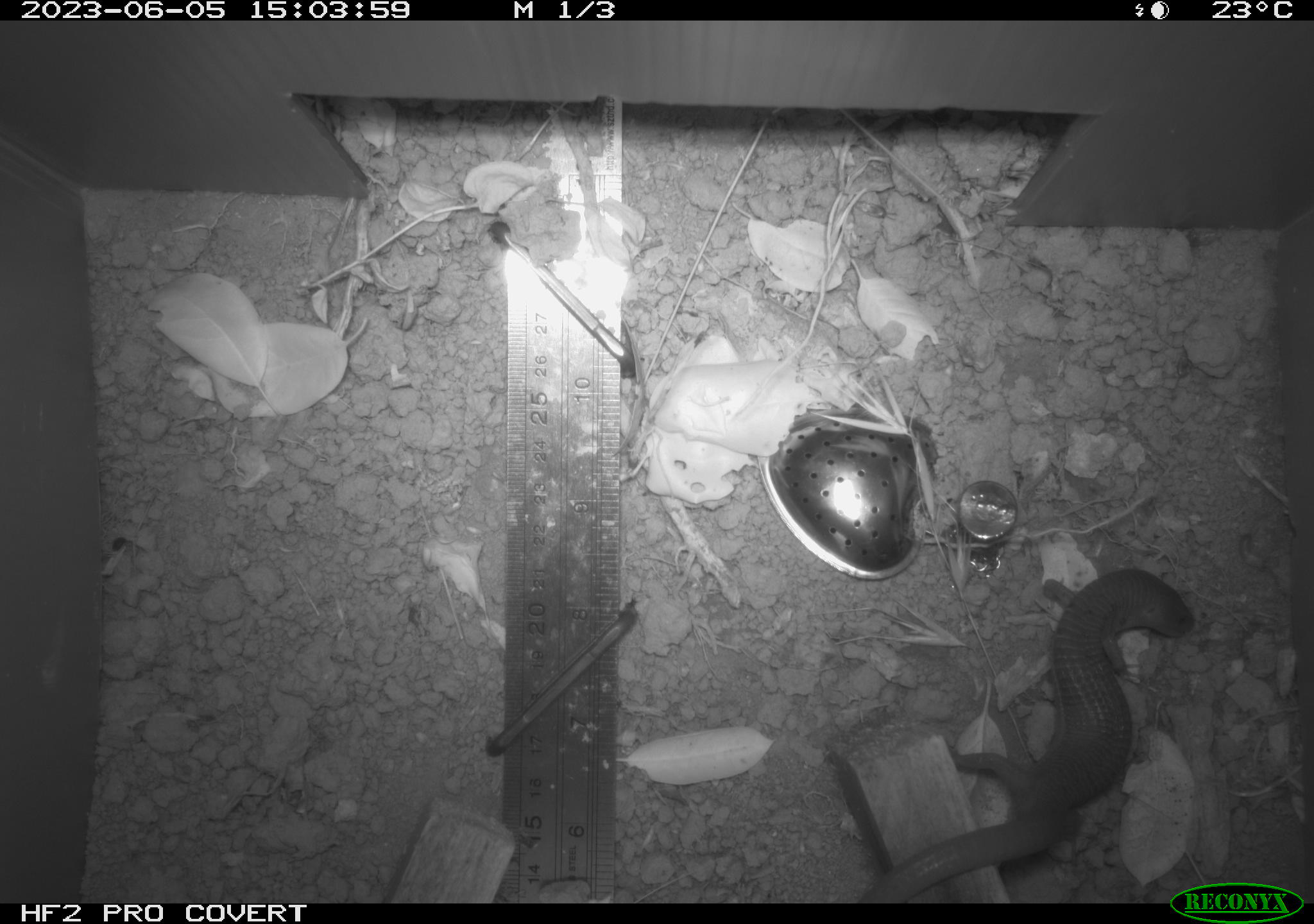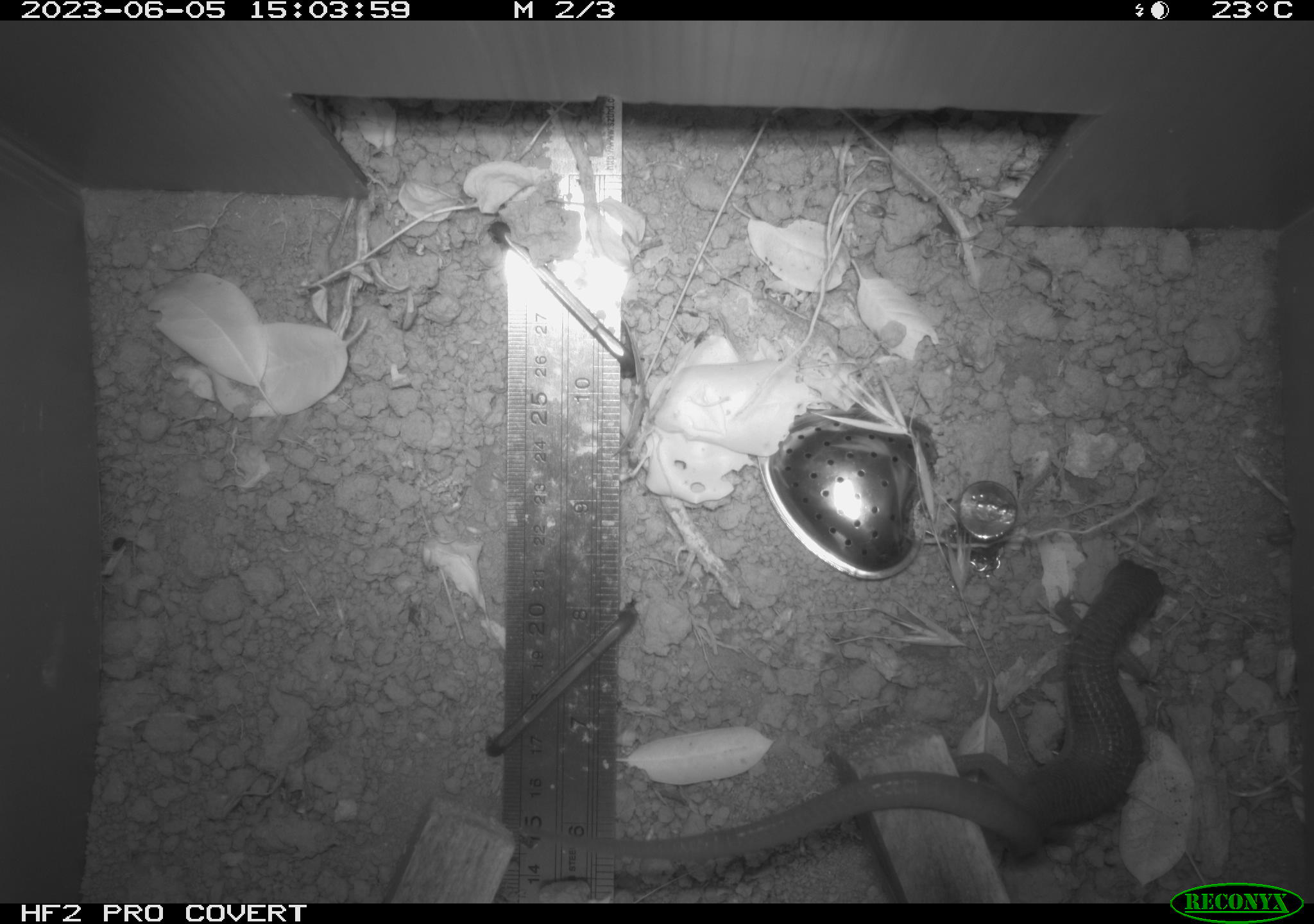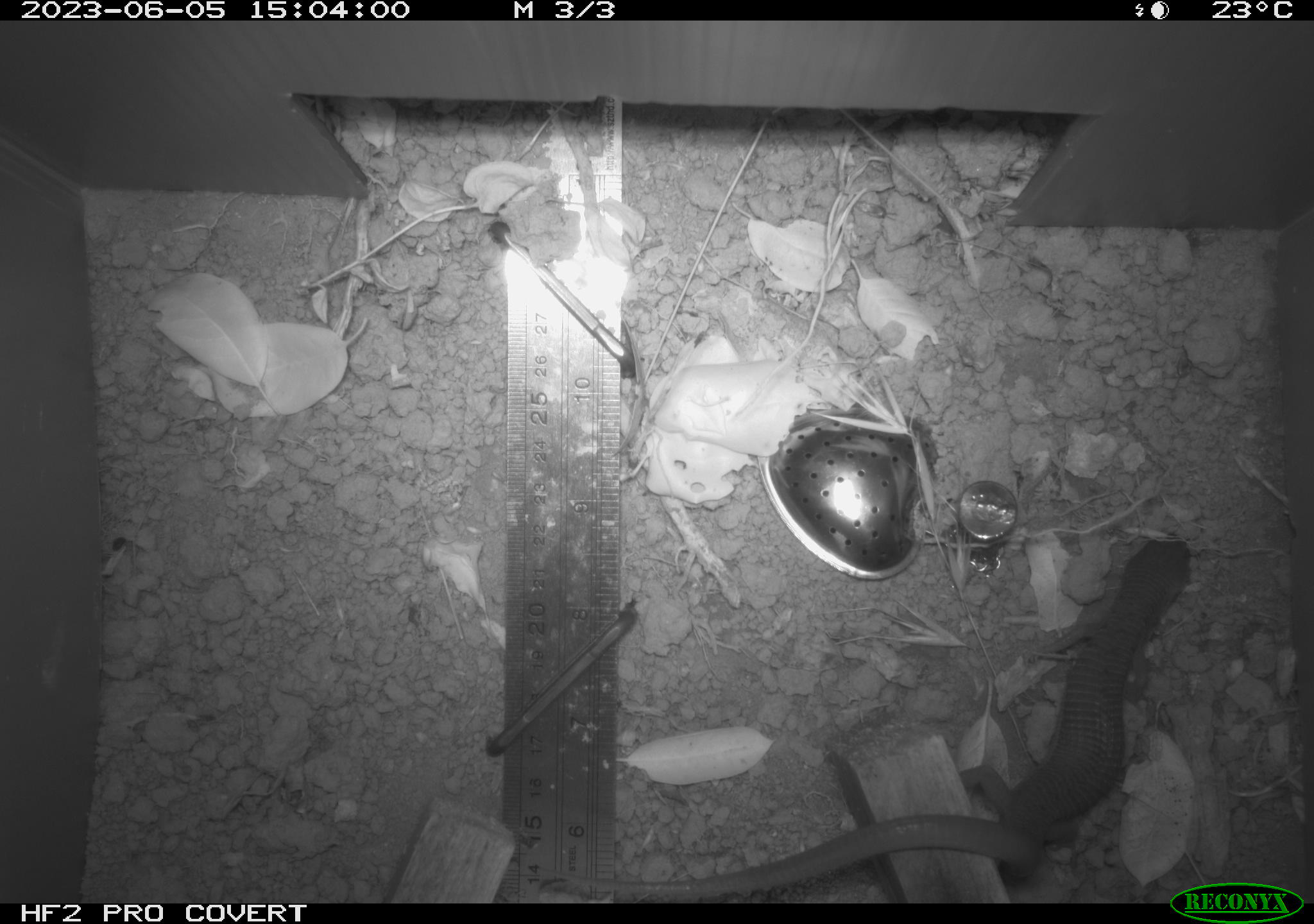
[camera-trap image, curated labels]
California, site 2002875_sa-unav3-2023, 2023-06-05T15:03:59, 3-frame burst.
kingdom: Animalia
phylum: Chordata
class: Reptilia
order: Squamata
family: Anguidae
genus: Elgaria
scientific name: Elgaria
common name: alligator lizards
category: elgaria species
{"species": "elgaria species (alligator lizards) (Elgaria)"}